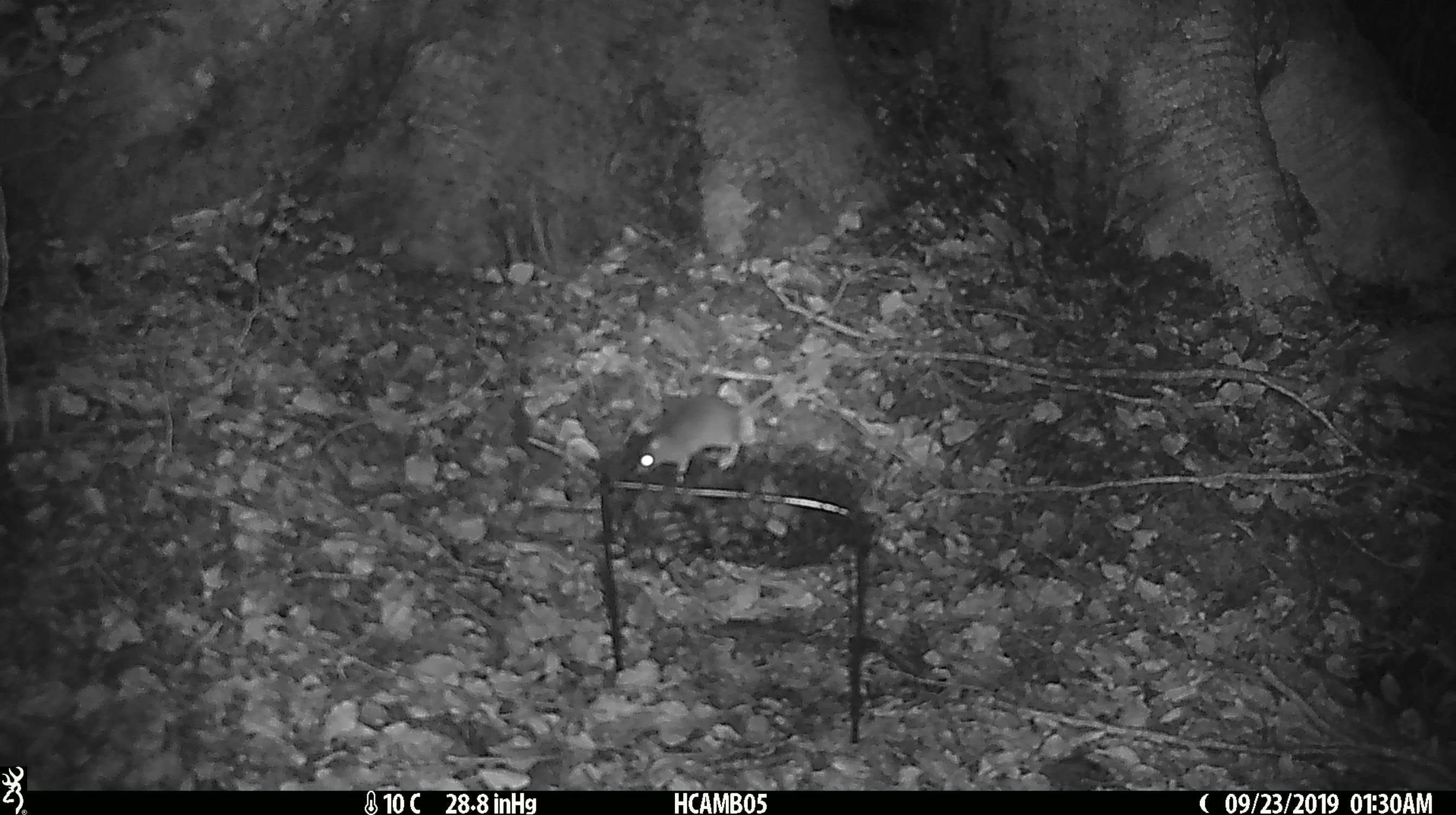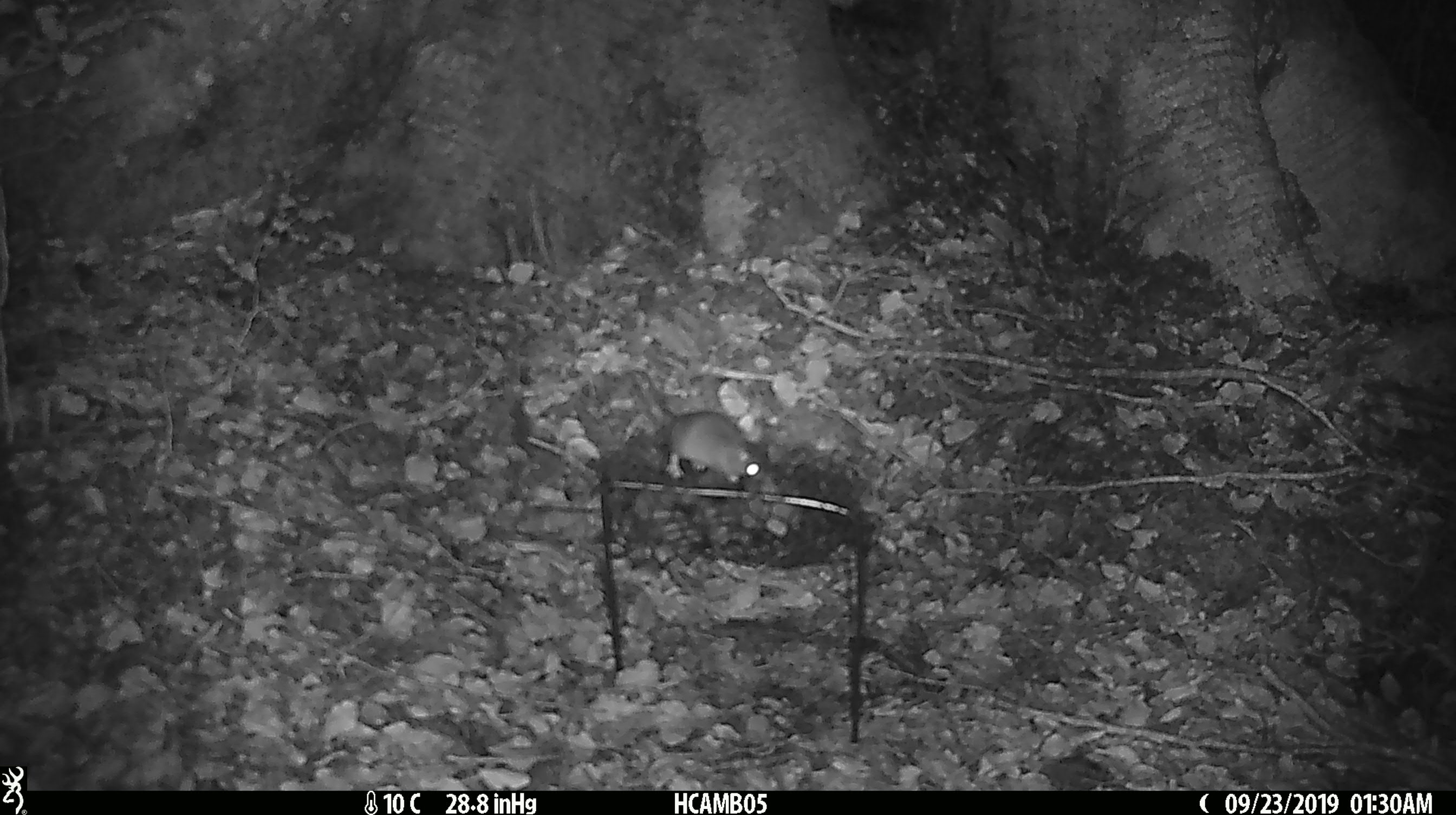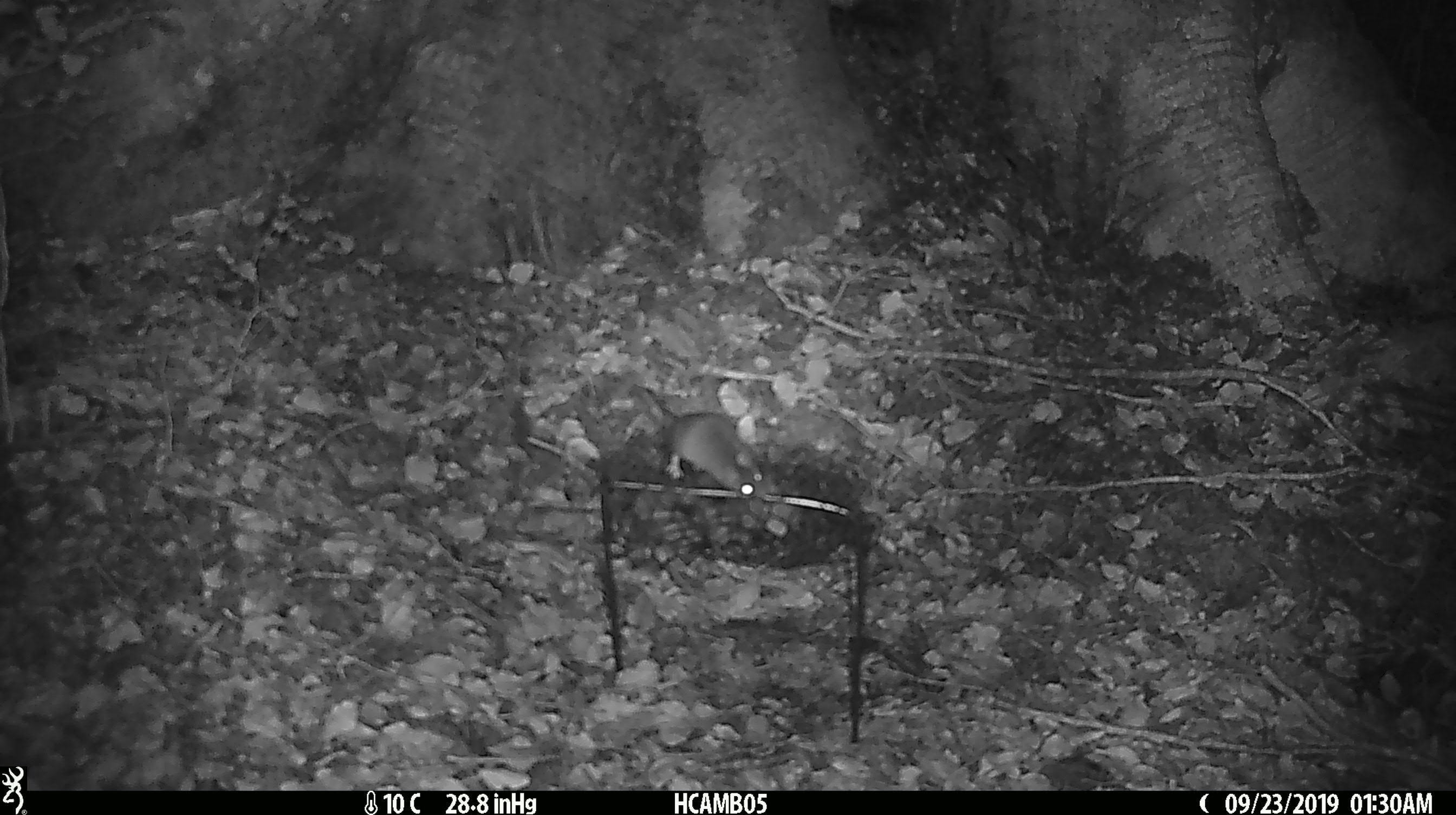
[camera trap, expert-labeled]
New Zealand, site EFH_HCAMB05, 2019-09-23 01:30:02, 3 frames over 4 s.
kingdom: Animalia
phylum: Chordata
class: Mammalia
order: Rodentia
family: Muridae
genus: Mus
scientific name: Mus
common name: mouse